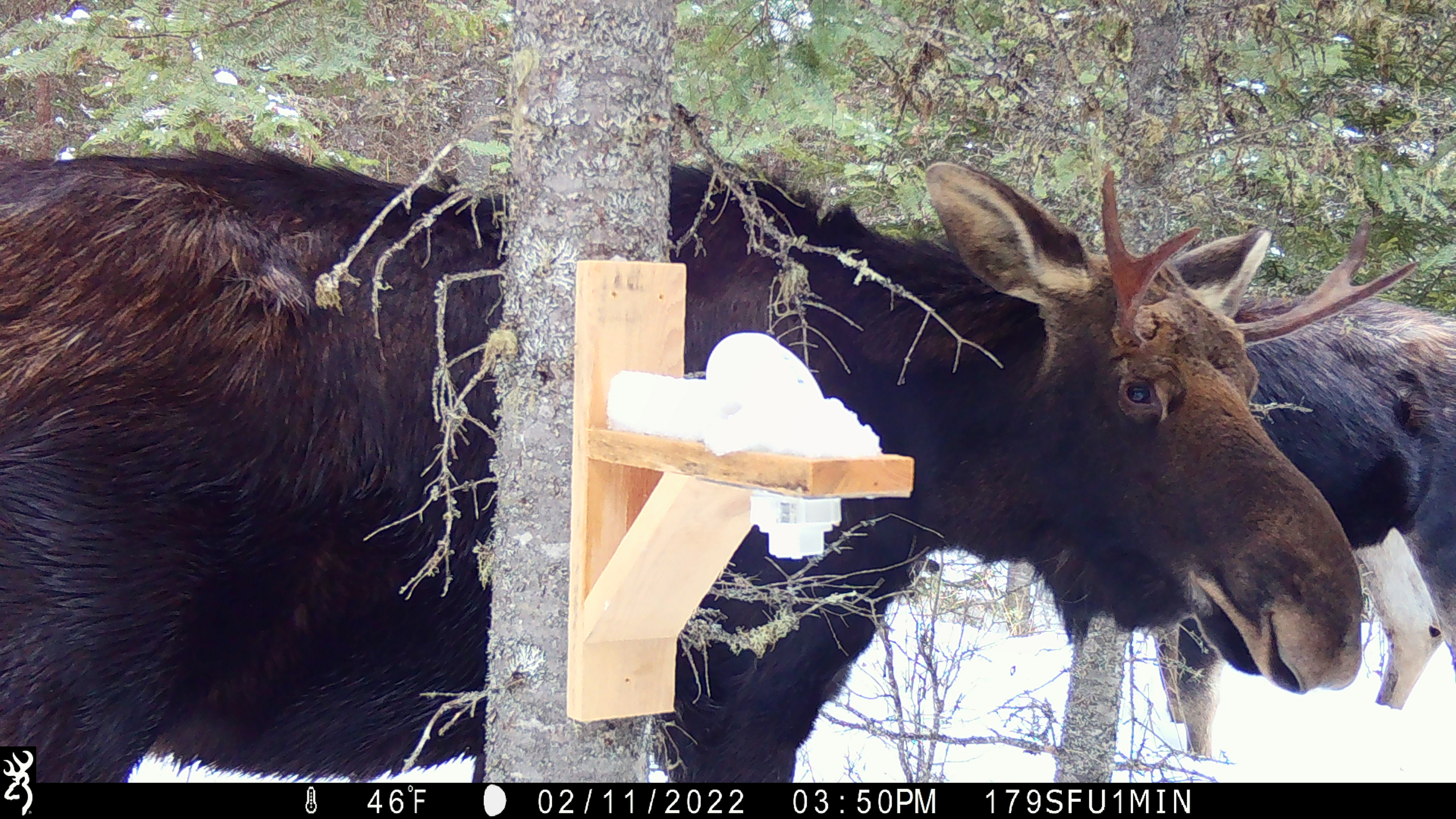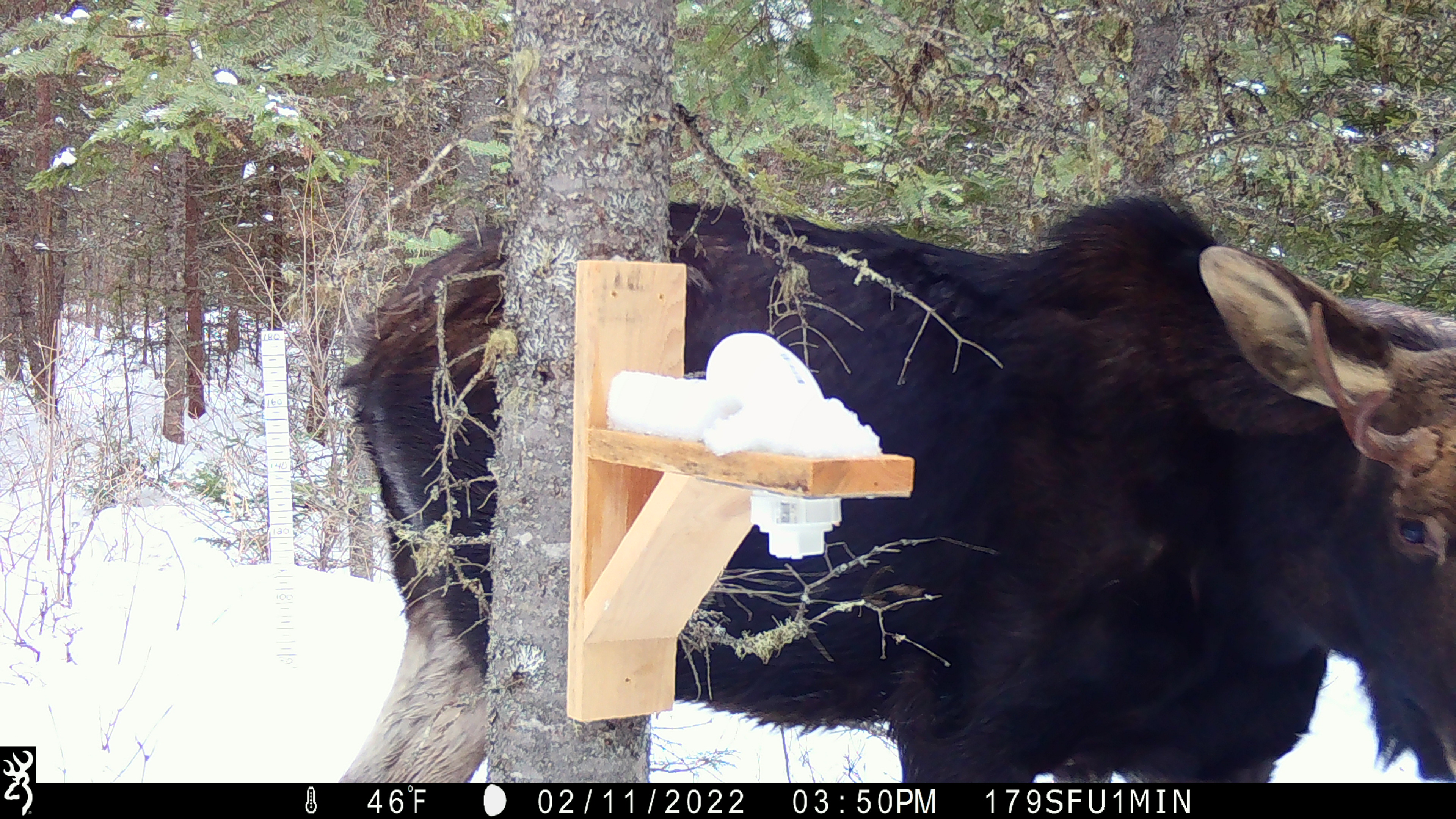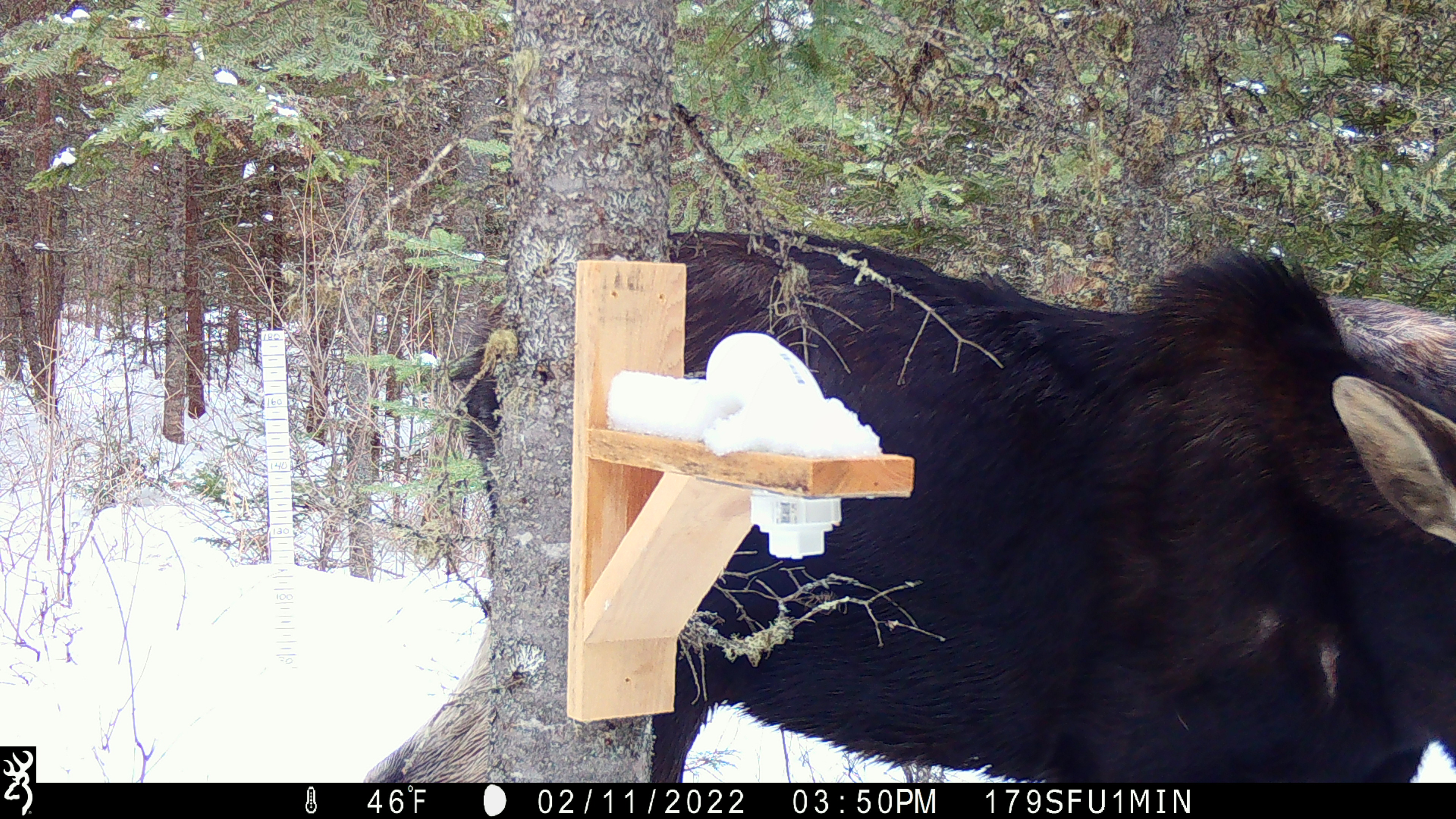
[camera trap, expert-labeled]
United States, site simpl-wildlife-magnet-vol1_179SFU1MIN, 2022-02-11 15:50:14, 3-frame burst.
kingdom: Animalia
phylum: Chordata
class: Mammalia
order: Artiodactyla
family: Cervidae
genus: Alces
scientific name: Alces alces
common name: moose